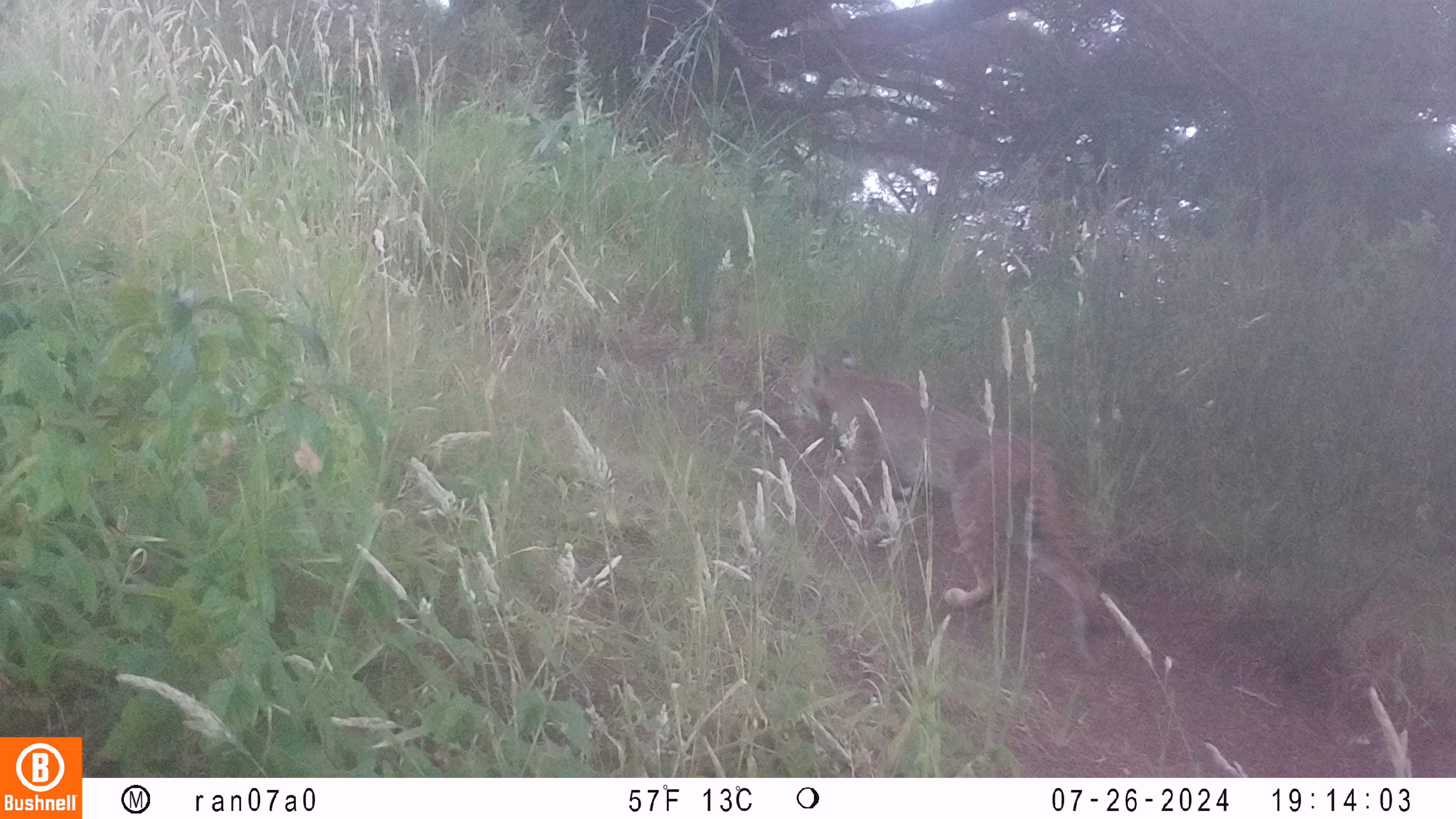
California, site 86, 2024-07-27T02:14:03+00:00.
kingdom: Animalia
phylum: Chordata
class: Mammalia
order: Carnivora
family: Felidae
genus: Lynx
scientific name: Lynx rufus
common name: bobcat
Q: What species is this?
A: Bobcat (Lynx rufus).